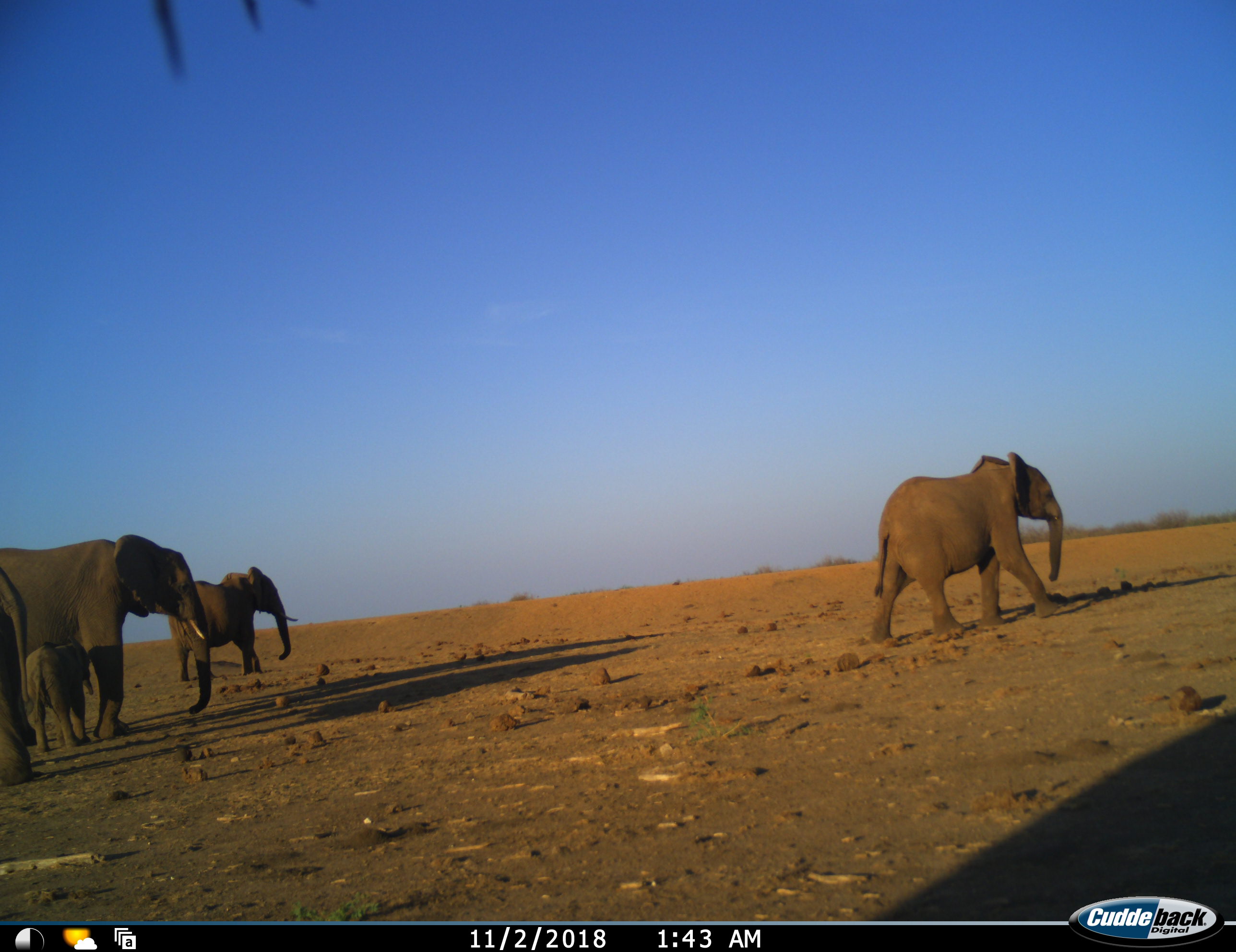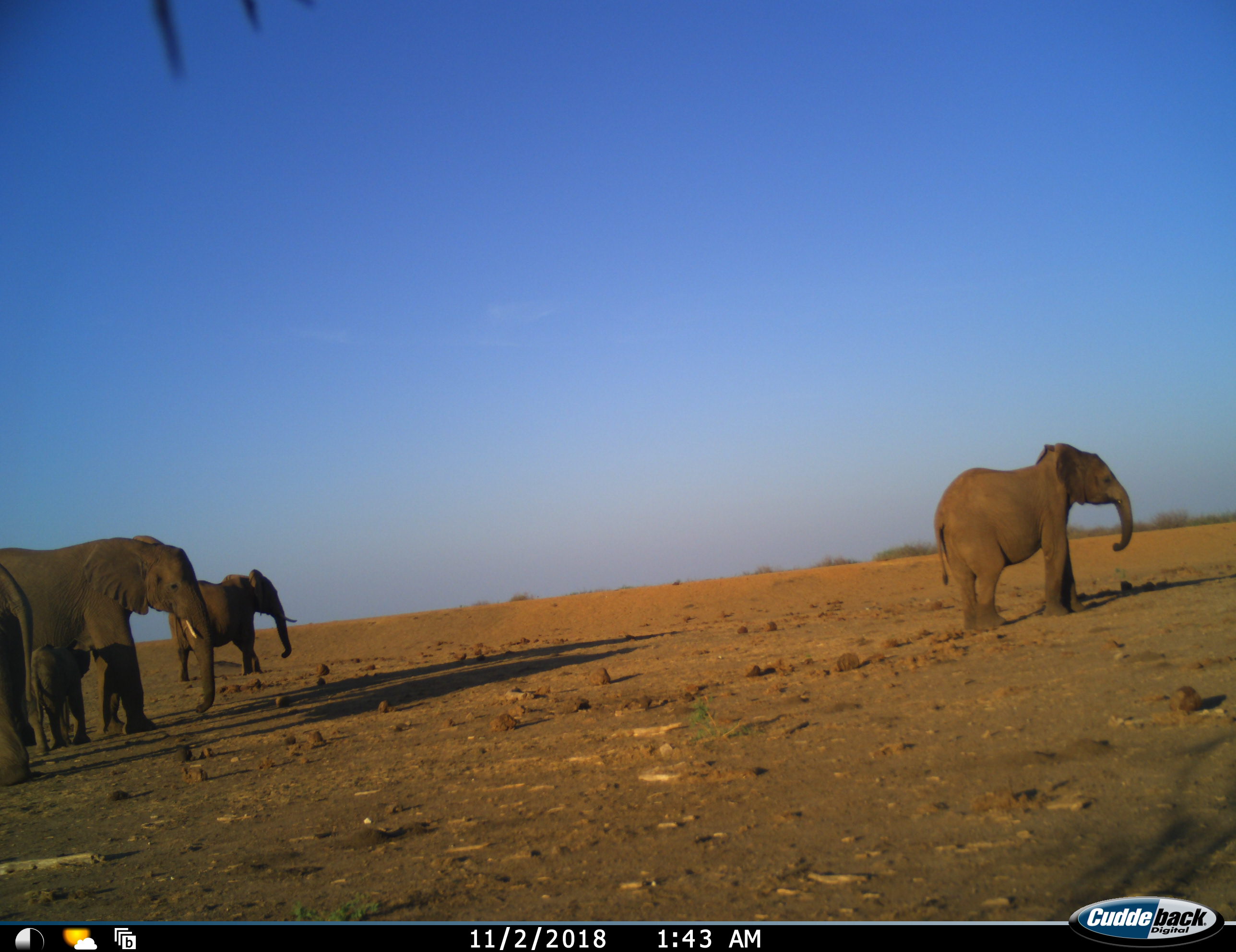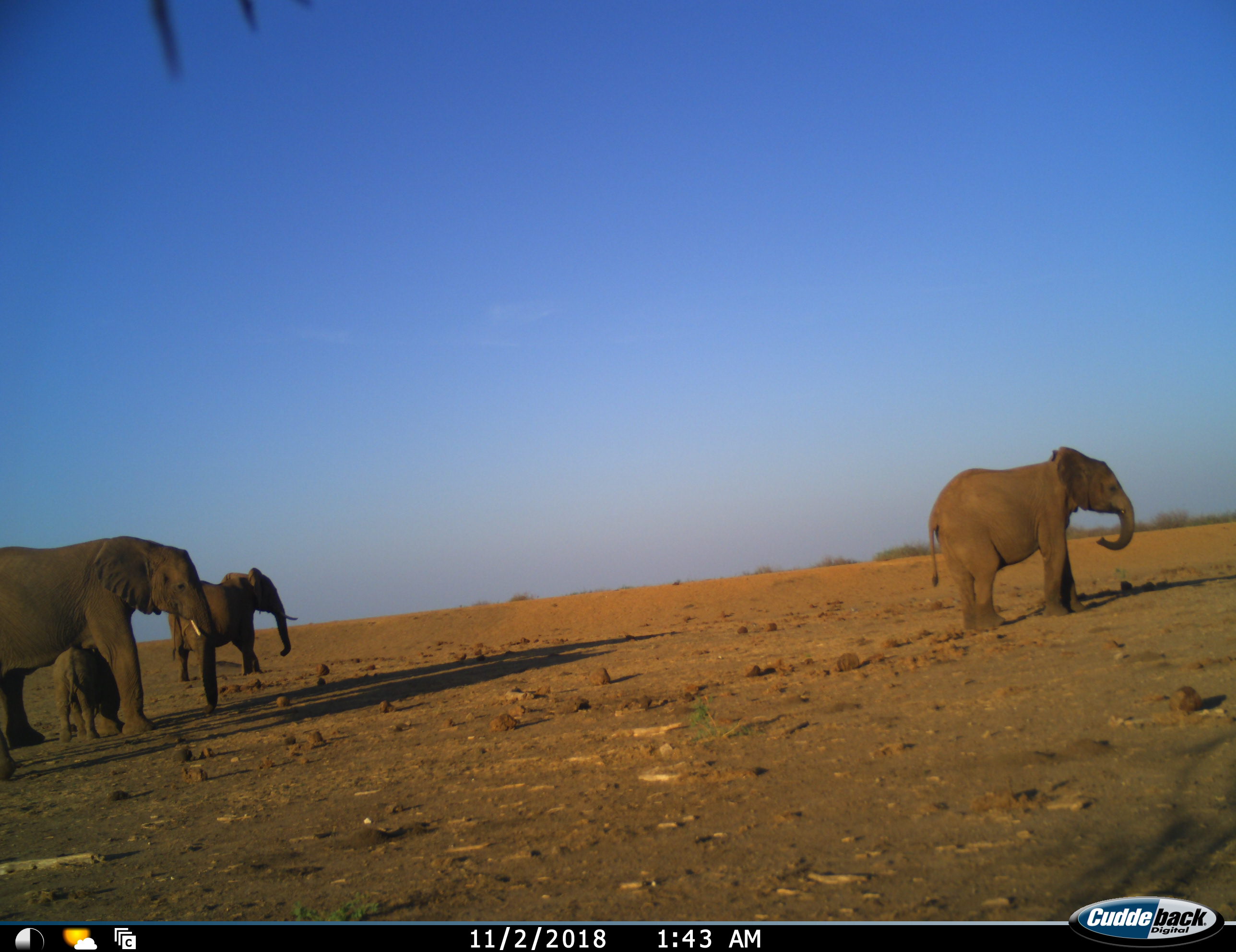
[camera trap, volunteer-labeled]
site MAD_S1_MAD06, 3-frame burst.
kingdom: Animalia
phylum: Chordata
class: Mammalia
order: Proboscidea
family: Elephantidae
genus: Loxodonta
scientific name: Loxodonta africana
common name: african bush elephant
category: elephant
Elephant (african bush elephant) (Loxodonta africana), count 4. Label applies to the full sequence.